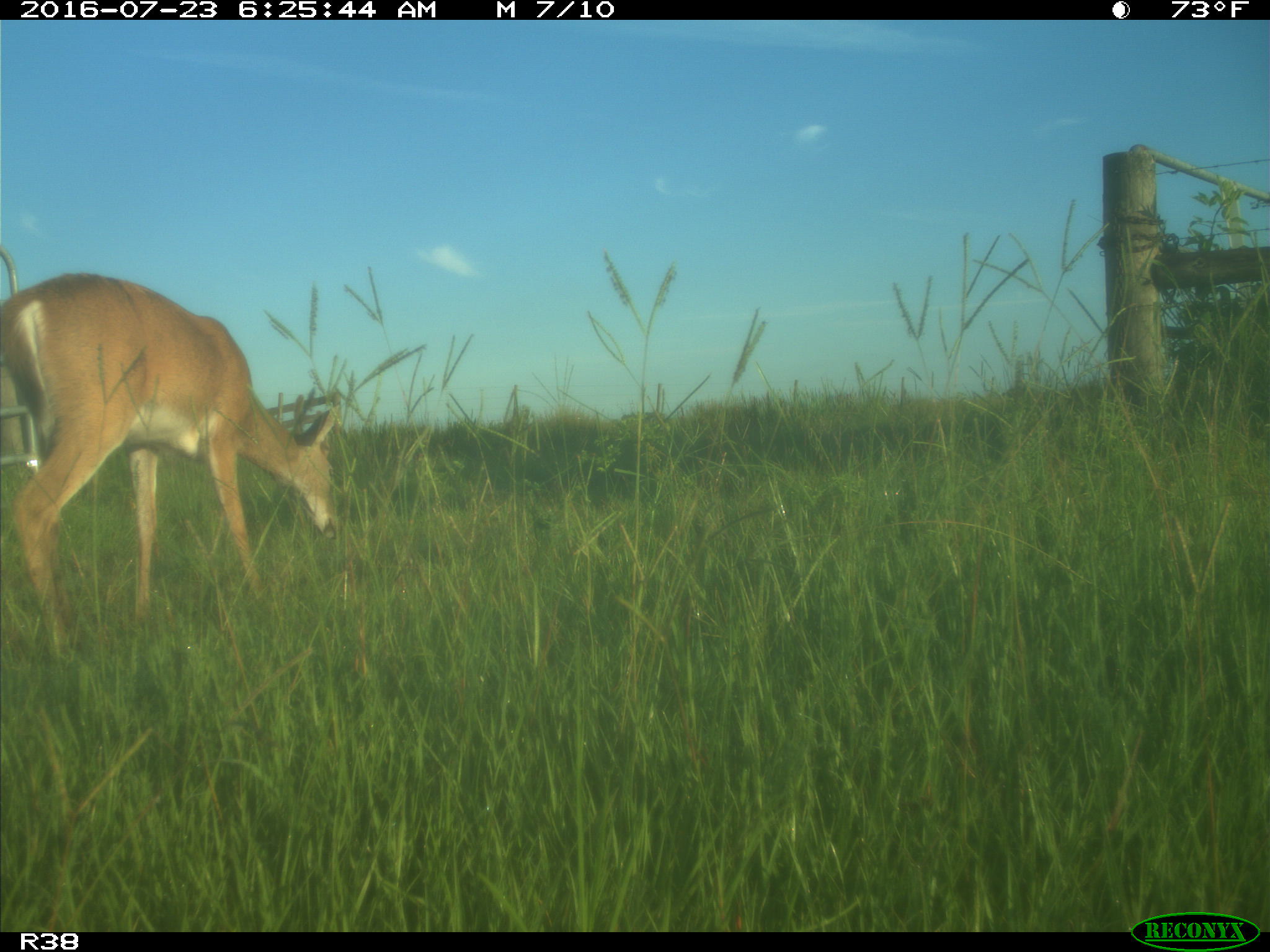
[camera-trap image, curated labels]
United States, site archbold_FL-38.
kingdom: Animalia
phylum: Chordata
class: Mammalia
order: Artiodactyla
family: Cervidae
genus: Odocoileus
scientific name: Odocoileus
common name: deer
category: unidentified deer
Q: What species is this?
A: Unidentified deer (deer) (Odocoileus).